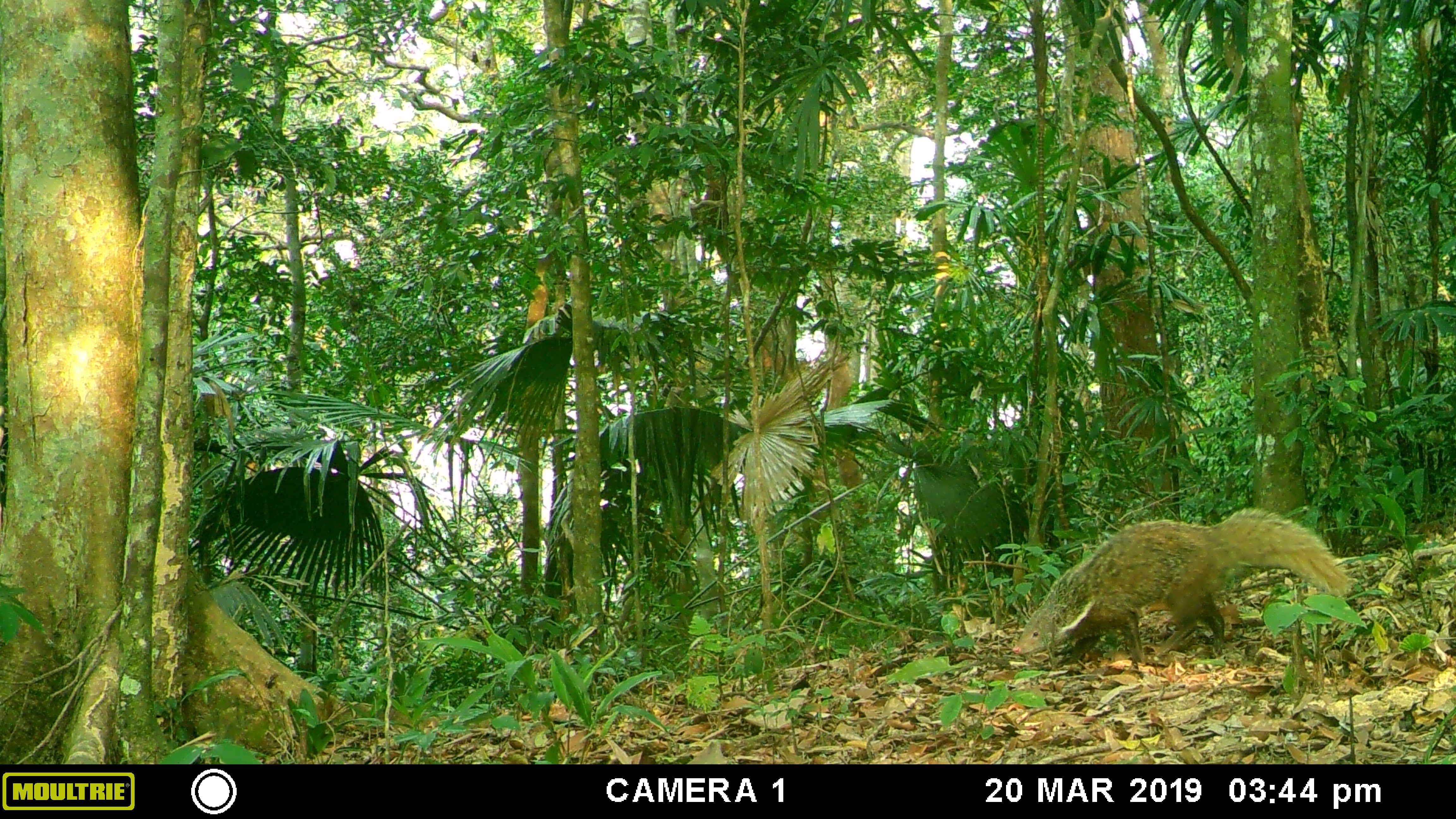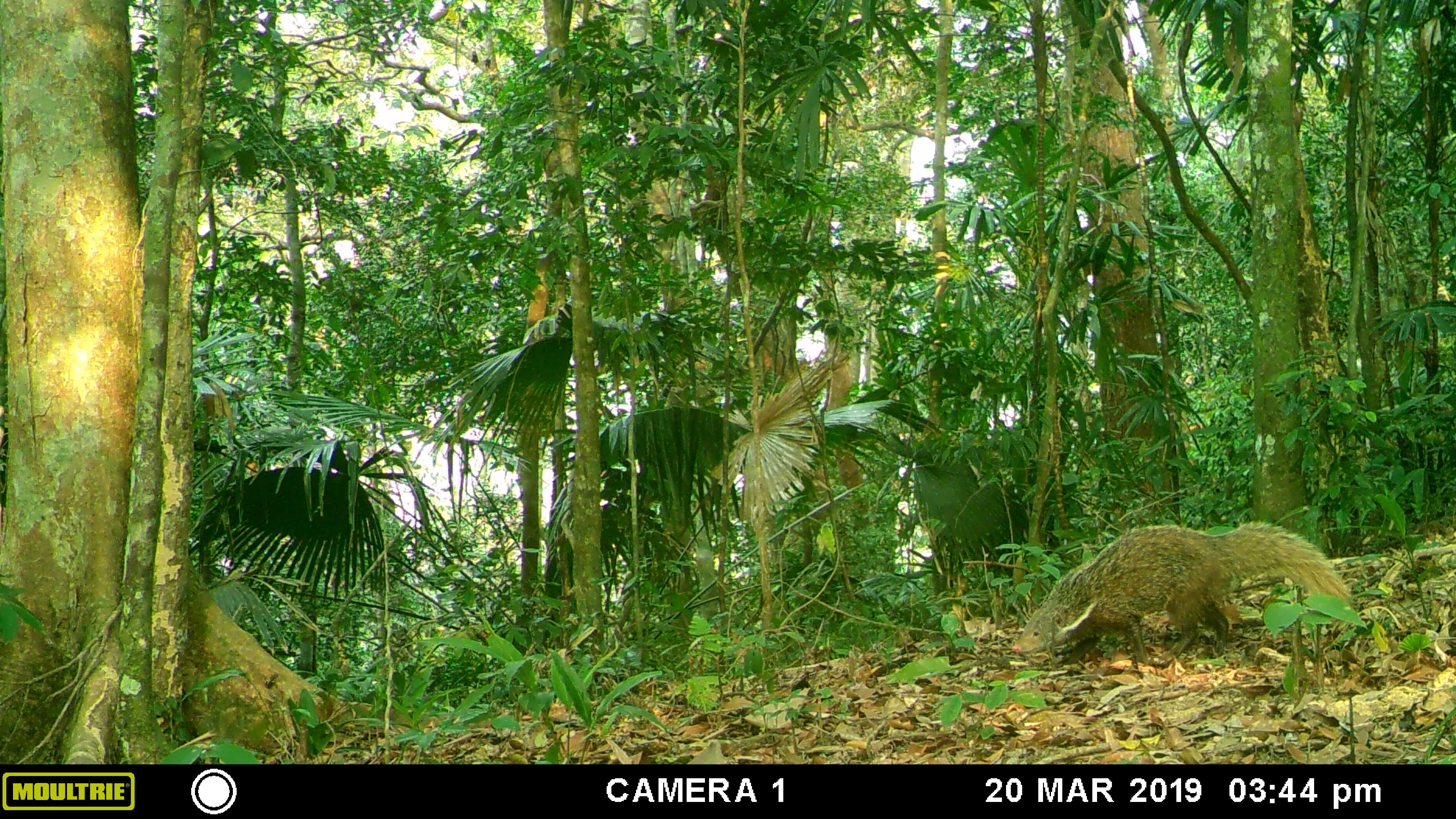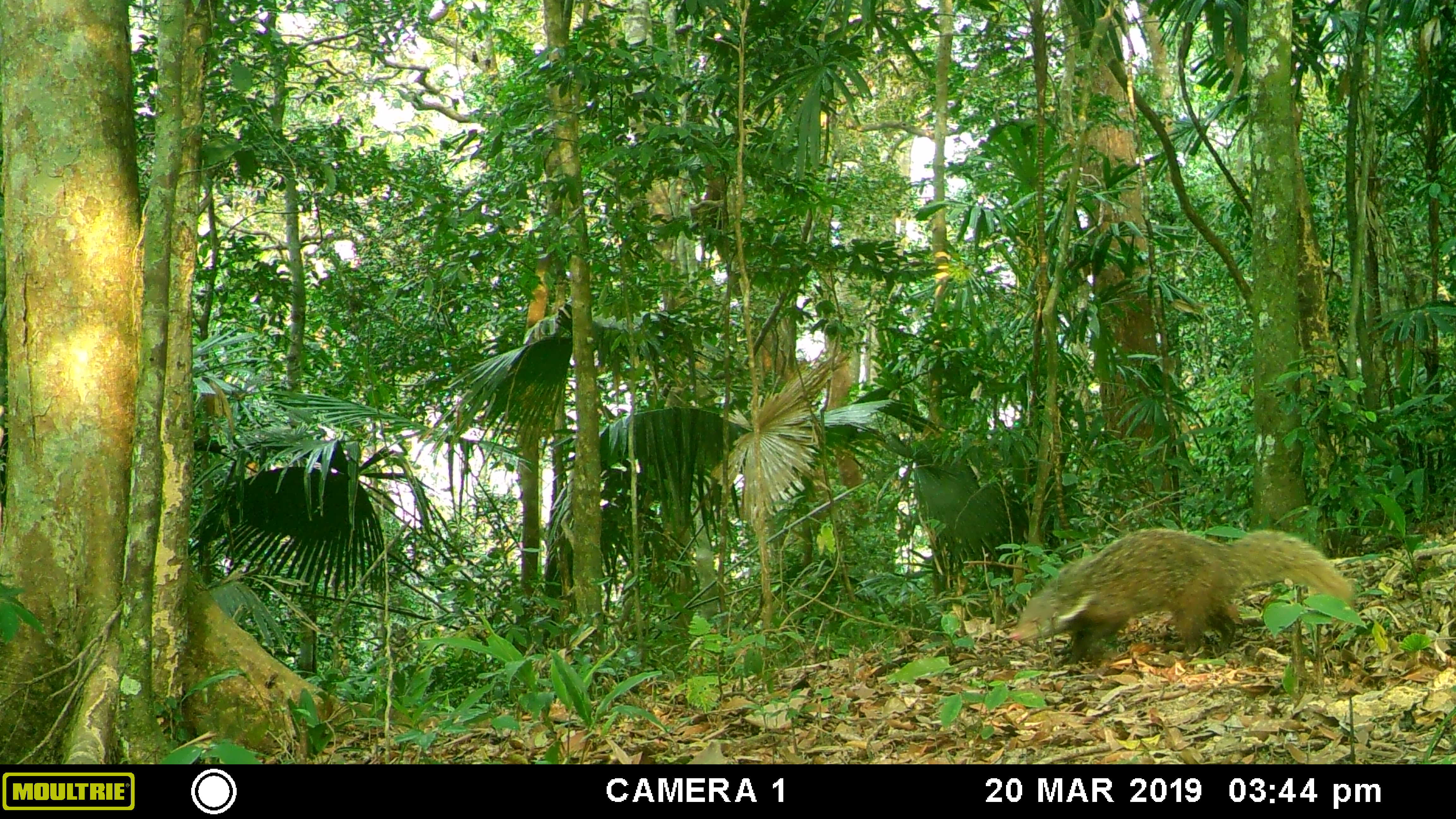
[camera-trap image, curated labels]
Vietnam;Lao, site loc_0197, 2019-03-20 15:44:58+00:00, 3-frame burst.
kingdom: Animalia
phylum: Chordata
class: Mammalia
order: Carnivora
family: Herpestidae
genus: Urva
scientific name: Urva urva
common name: crab-eating mongoose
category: crab eating mongoose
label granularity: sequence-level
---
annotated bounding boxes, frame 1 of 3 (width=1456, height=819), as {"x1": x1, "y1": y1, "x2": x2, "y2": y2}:
crab eating mongoose: {"x1": 1013, "y1": 505, "x2": 1351, "y2": 665}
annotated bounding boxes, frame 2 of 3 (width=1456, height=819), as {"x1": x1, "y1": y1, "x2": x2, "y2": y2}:
crab eating mongoose: {"x1": 1011, "y1": 521, "x2": 1353, "y2": 666}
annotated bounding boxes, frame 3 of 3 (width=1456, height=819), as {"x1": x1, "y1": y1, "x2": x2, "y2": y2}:
crab eating mongoose: {"x1": 1009, "y1": 526, "x2": 1356, "y2": 662}